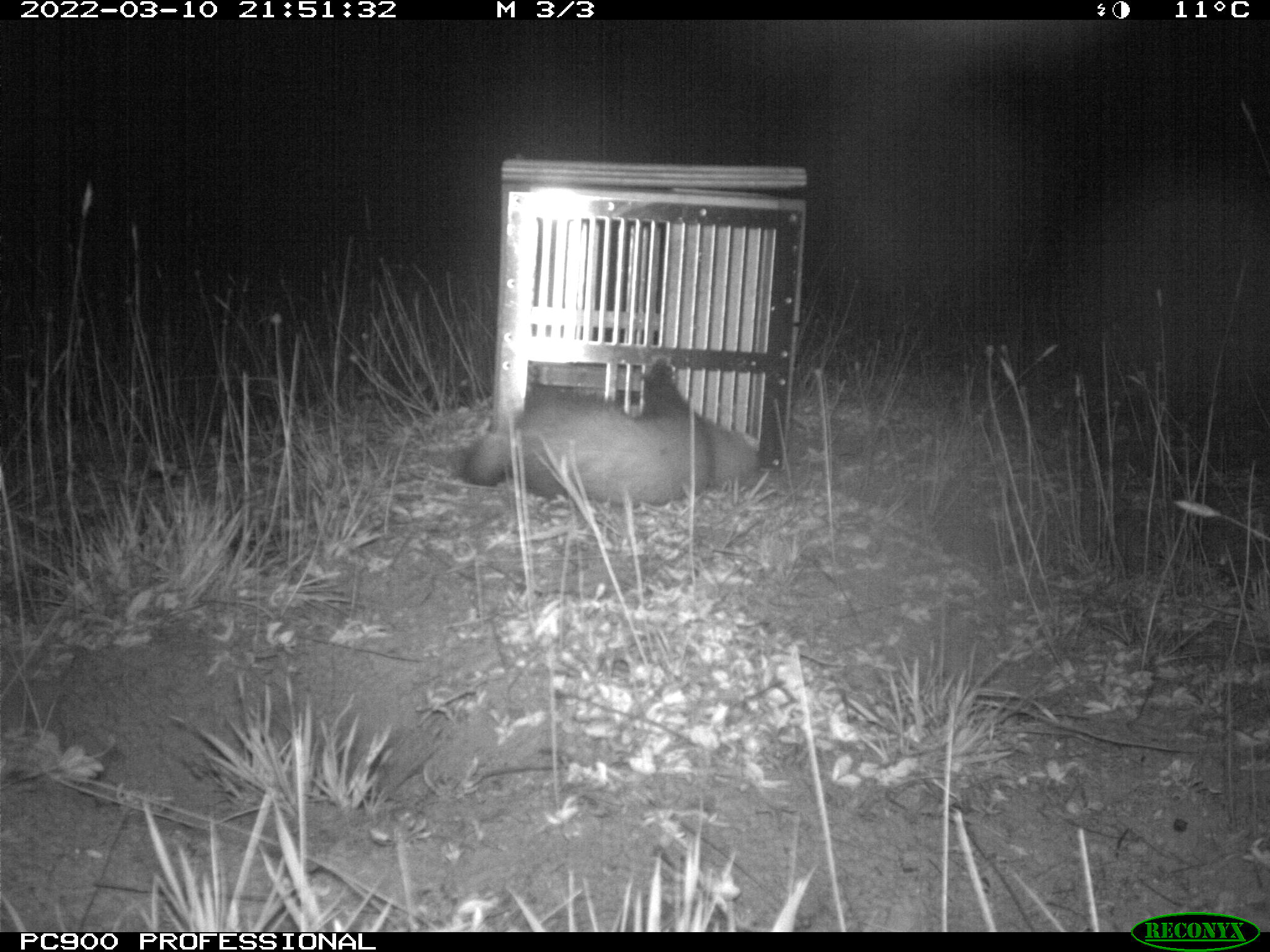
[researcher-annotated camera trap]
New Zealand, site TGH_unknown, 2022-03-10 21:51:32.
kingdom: Animalia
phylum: Chordata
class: Mammalia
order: Carnivora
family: Mustelidae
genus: Mustela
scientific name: Mustela furo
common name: ferret